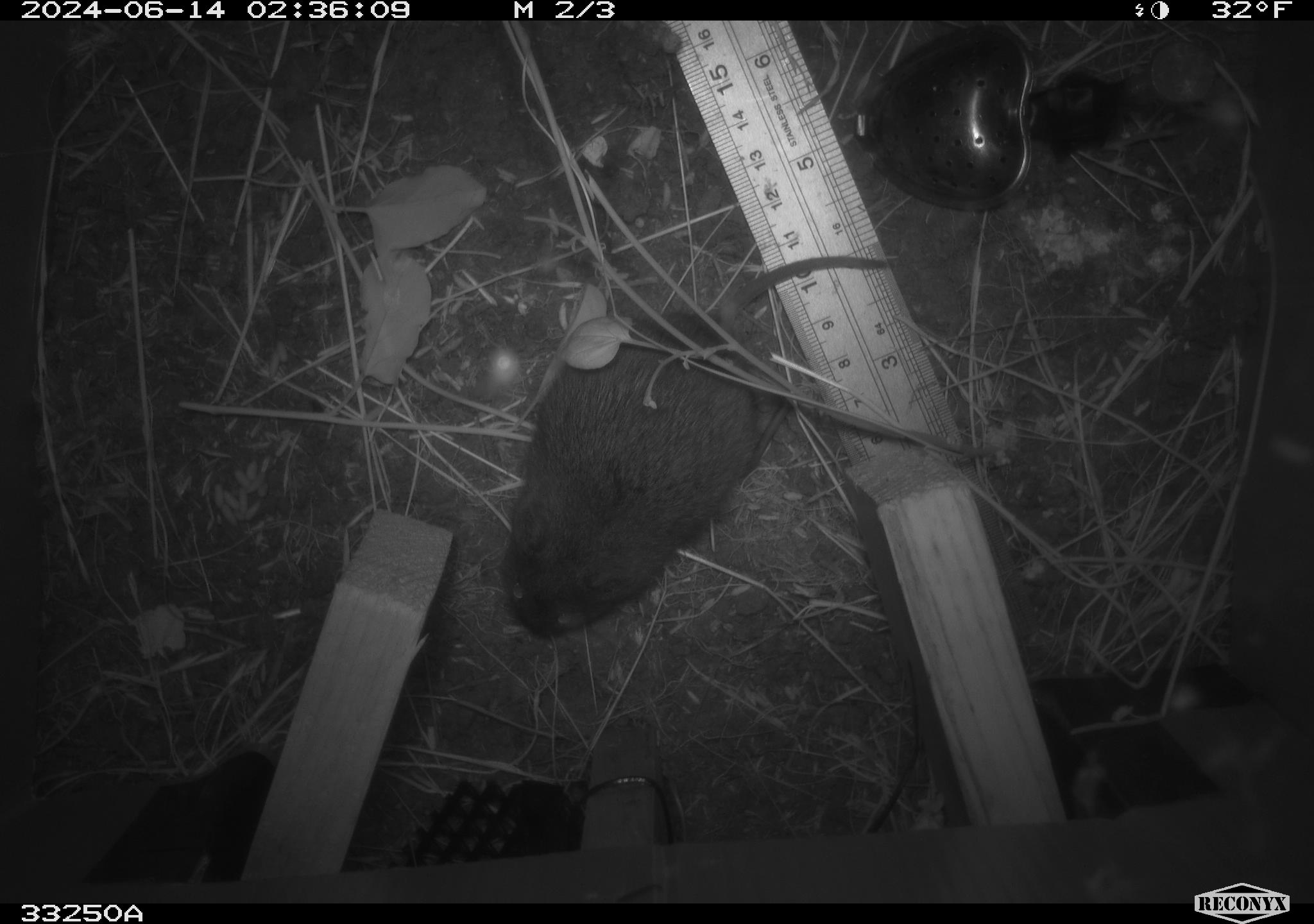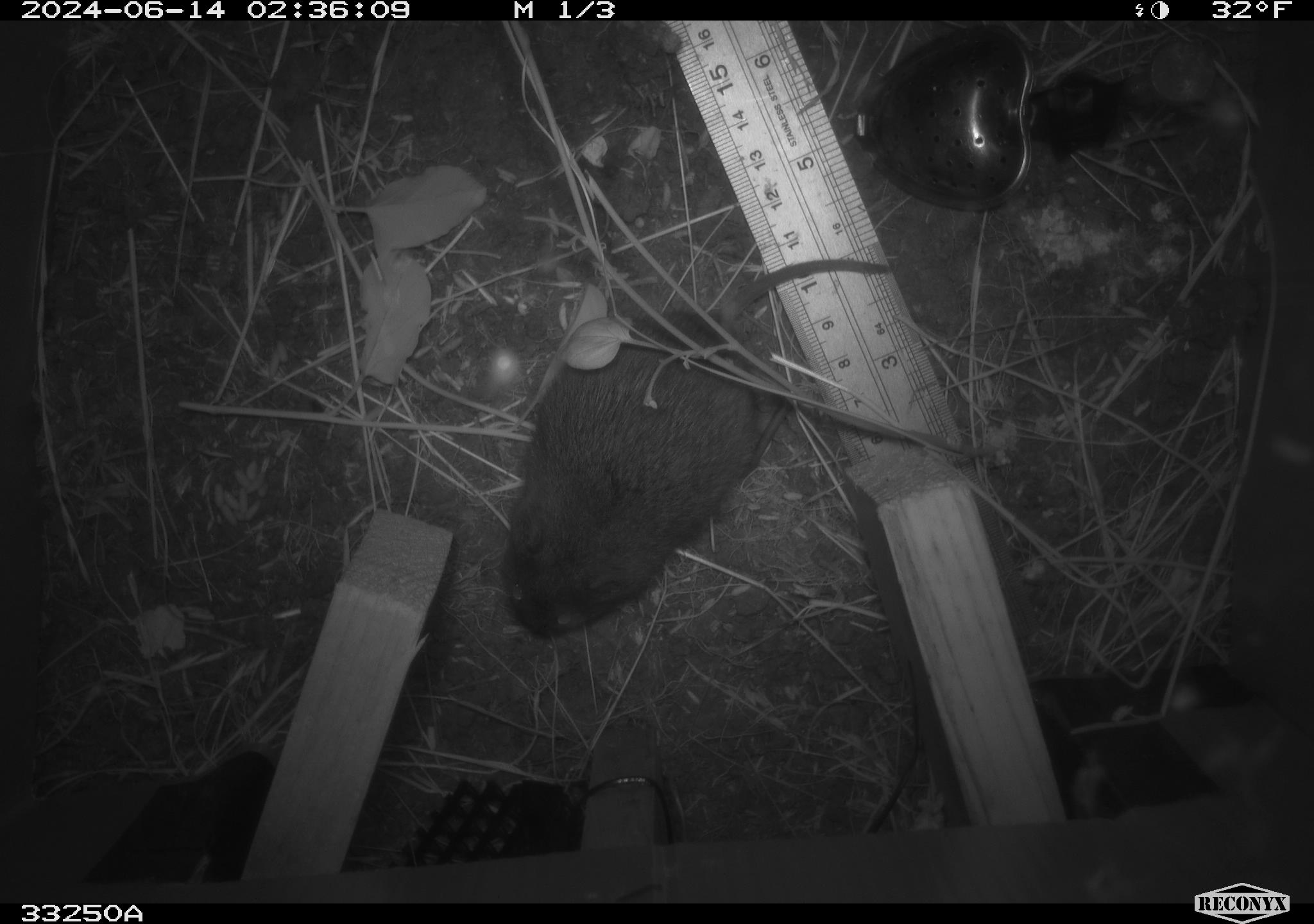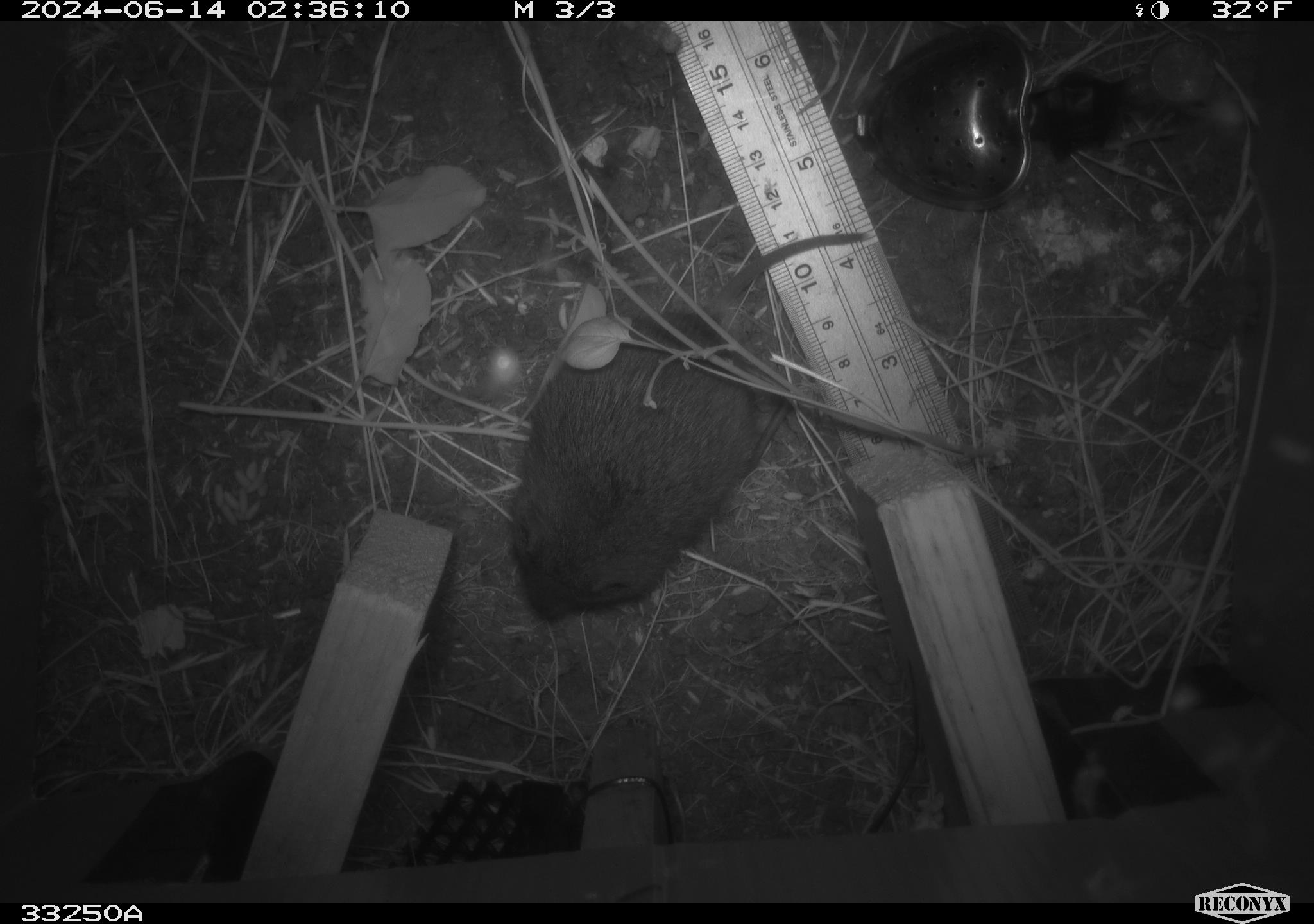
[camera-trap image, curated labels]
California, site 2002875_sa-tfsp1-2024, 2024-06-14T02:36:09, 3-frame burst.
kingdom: Animalia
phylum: Chordata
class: Mammalia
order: Rodentia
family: Cricetidae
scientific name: Arvicolinae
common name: voles, lemmings, and muskrats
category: arvicolinae subfamily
Arvicolinae subfamily (voles, lemmings, and muskrats) (Arvicolinae).